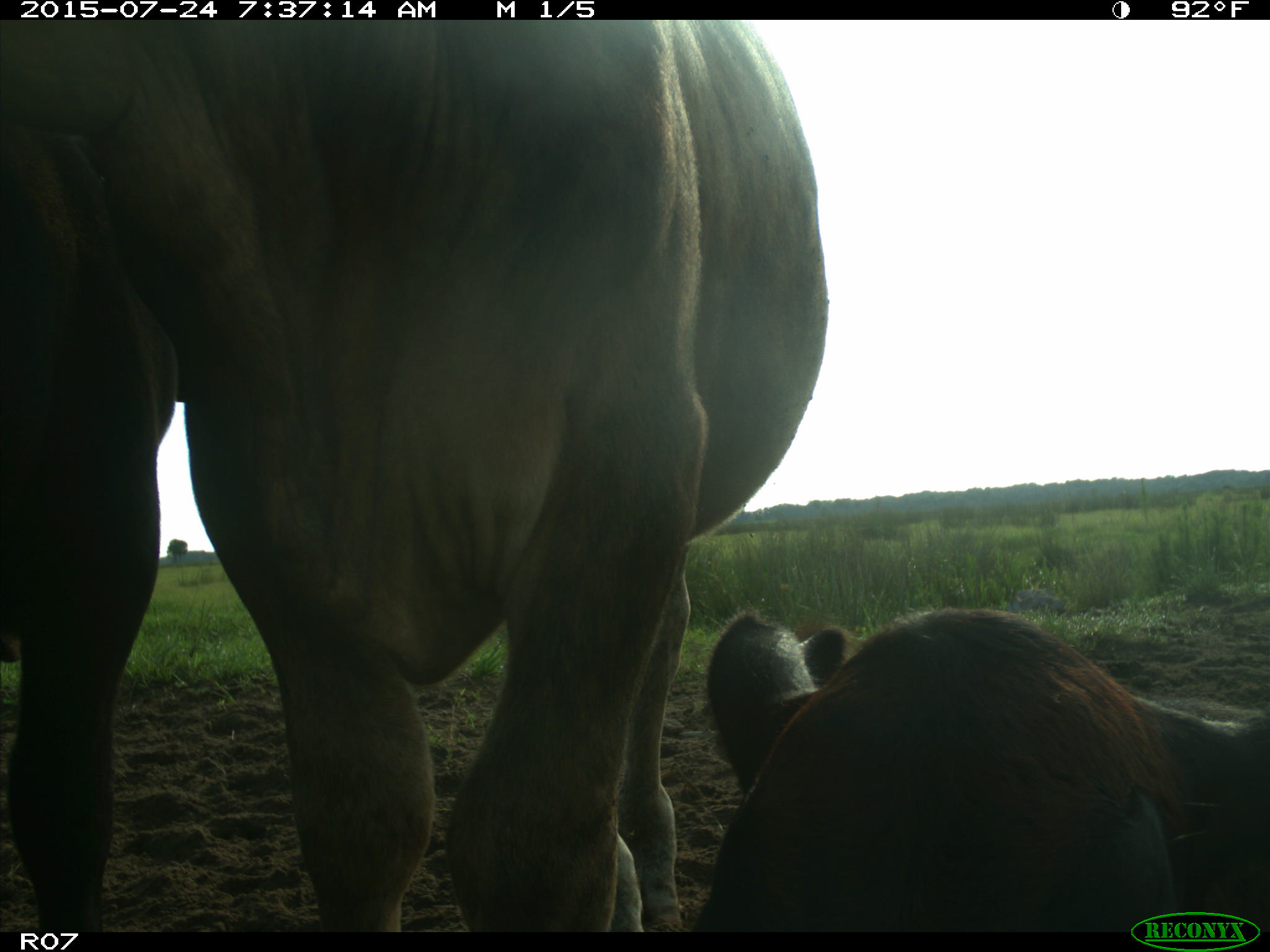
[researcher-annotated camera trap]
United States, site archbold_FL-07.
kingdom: Animalia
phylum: Chordata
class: Mammalia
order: Artiodactyla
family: Bovidae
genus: Bos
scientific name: Bos taurus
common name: domestic cow